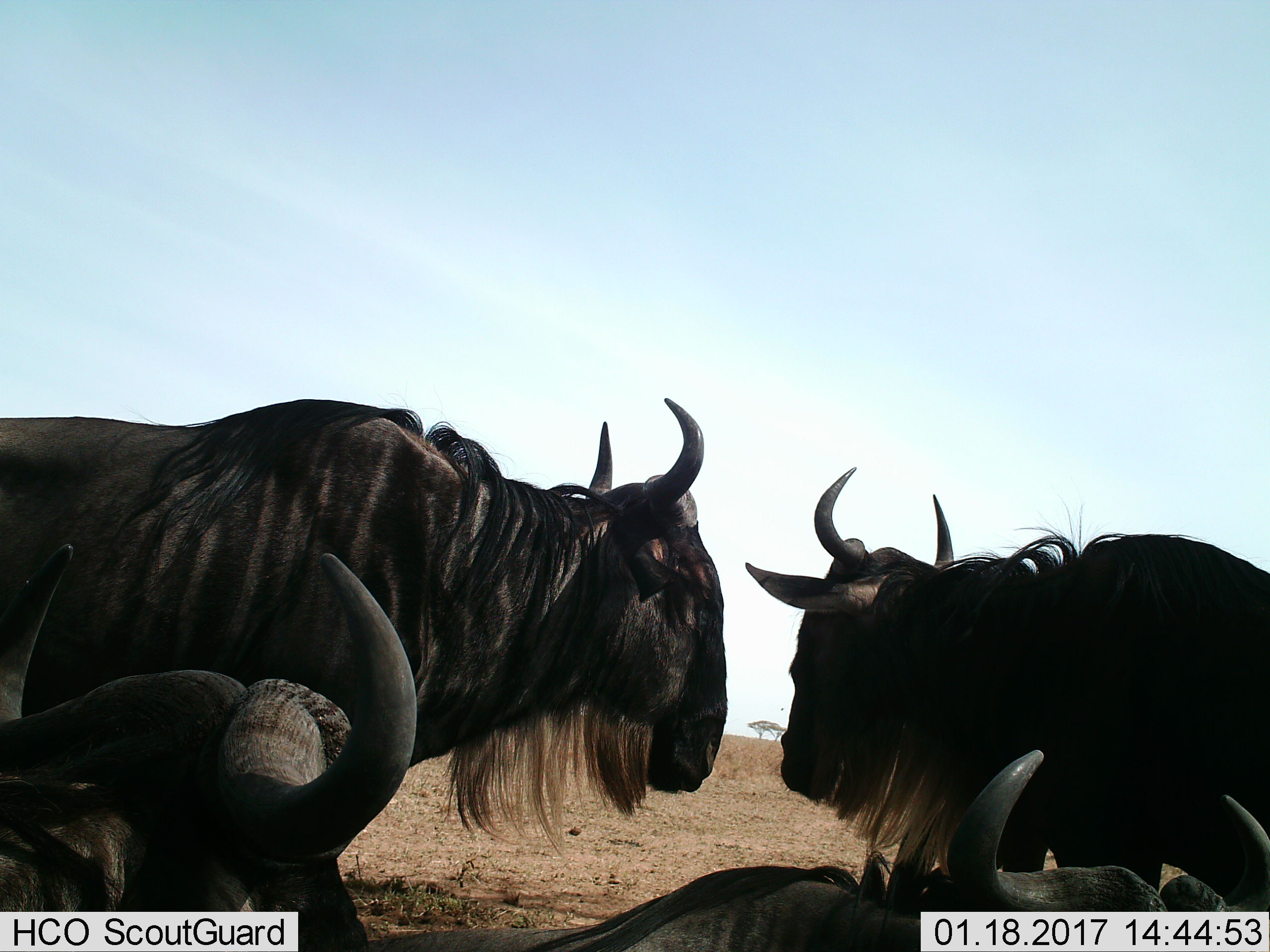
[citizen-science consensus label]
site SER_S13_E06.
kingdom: Animalia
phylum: Chordata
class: Mammalia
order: Artiodactyla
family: Bovidae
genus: Connochaetes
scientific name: Connochaetes taurinus taurinus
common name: blue wildebeest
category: wildebeestblue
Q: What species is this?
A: Wildebeestblue (blue wildebeest) (Connochaetes taurinus taurinus).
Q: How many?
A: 4.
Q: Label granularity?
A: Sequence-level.